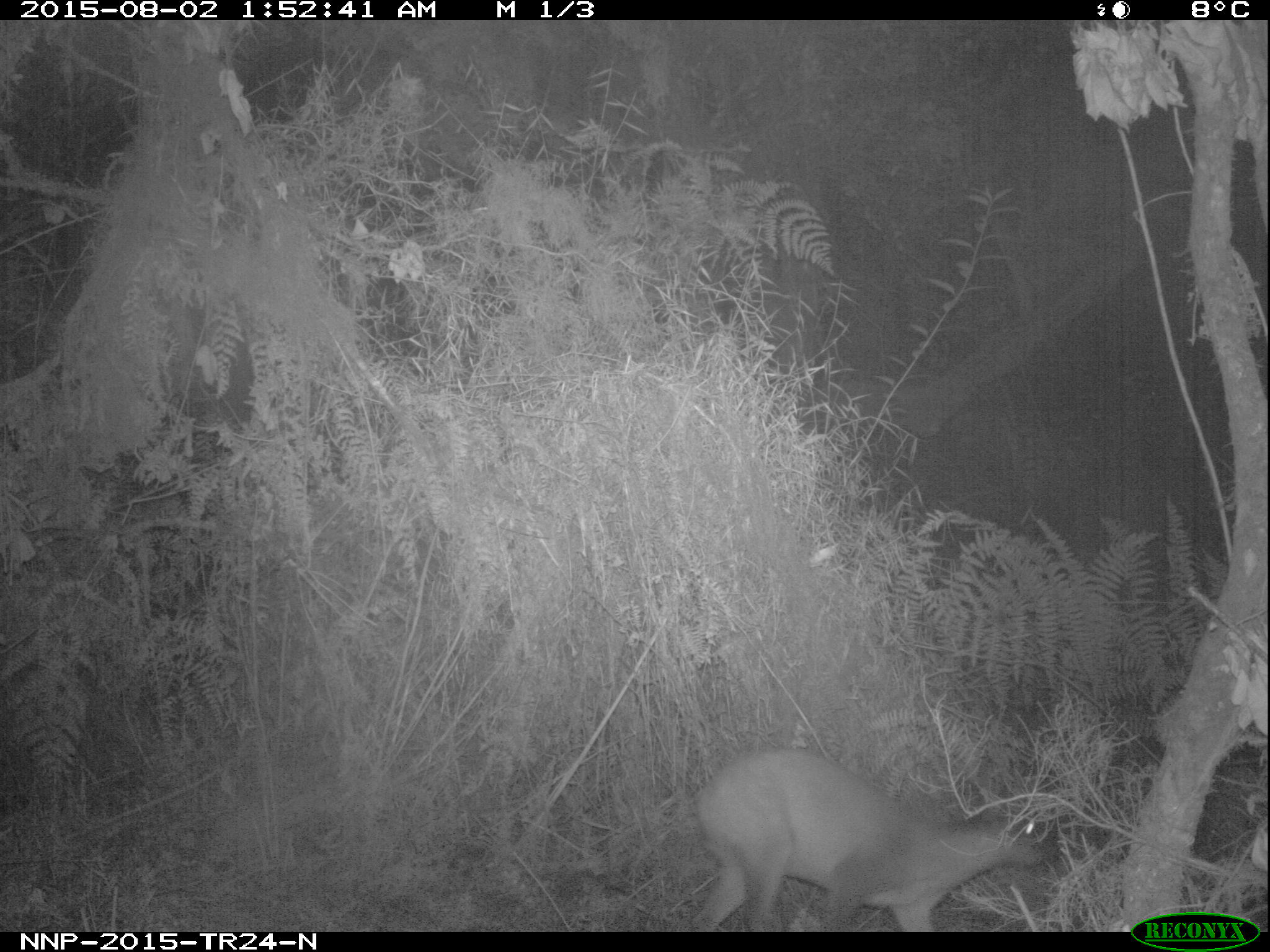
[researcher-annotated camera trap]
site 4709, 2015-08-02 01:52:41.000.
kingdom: Animalia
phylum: Chordata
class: Mammalia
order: Artiodactyla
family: Bovidae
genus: Cephalophus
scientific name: Cephalophus nigrifrons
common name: black-fronted duiker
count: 1